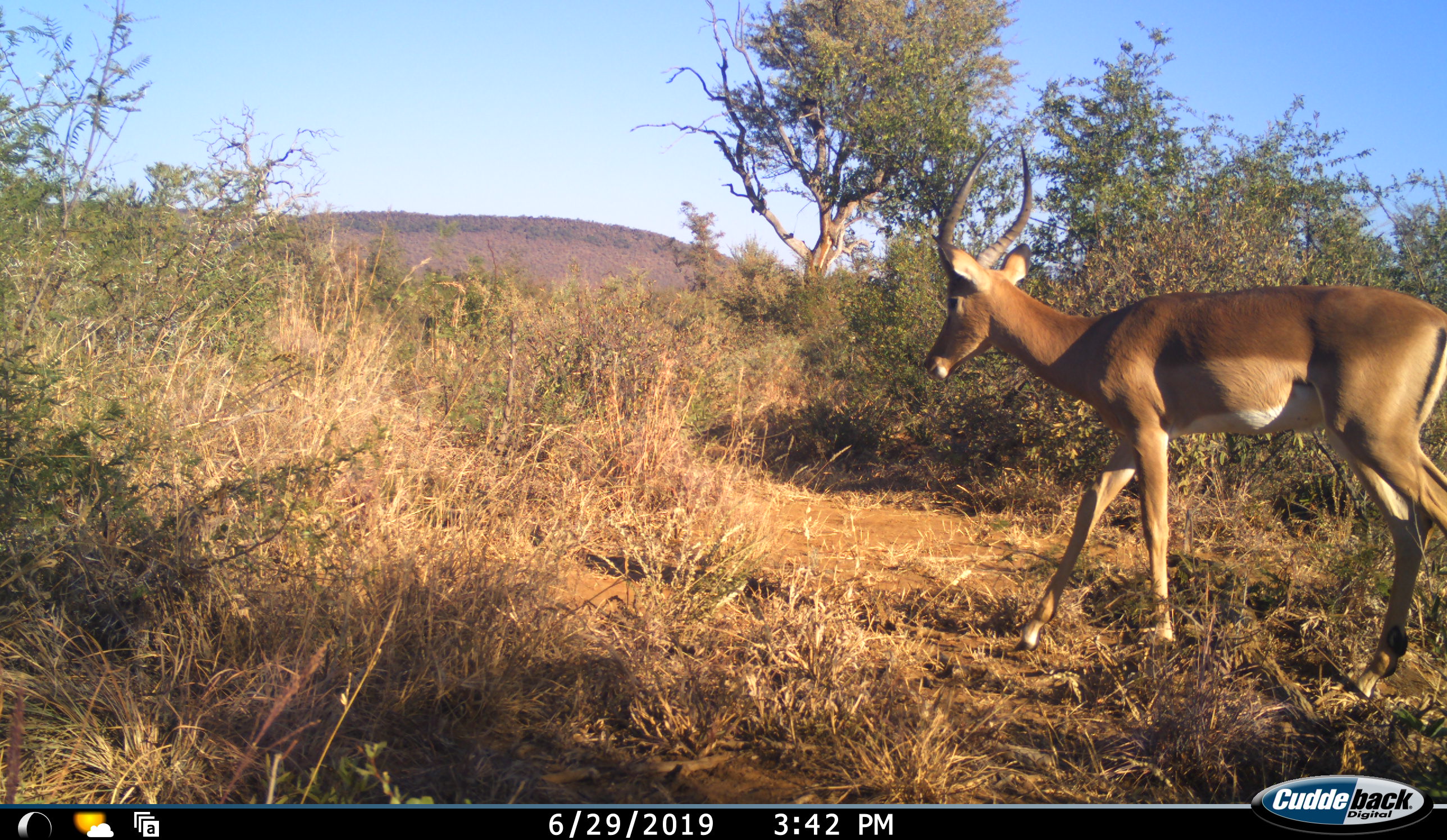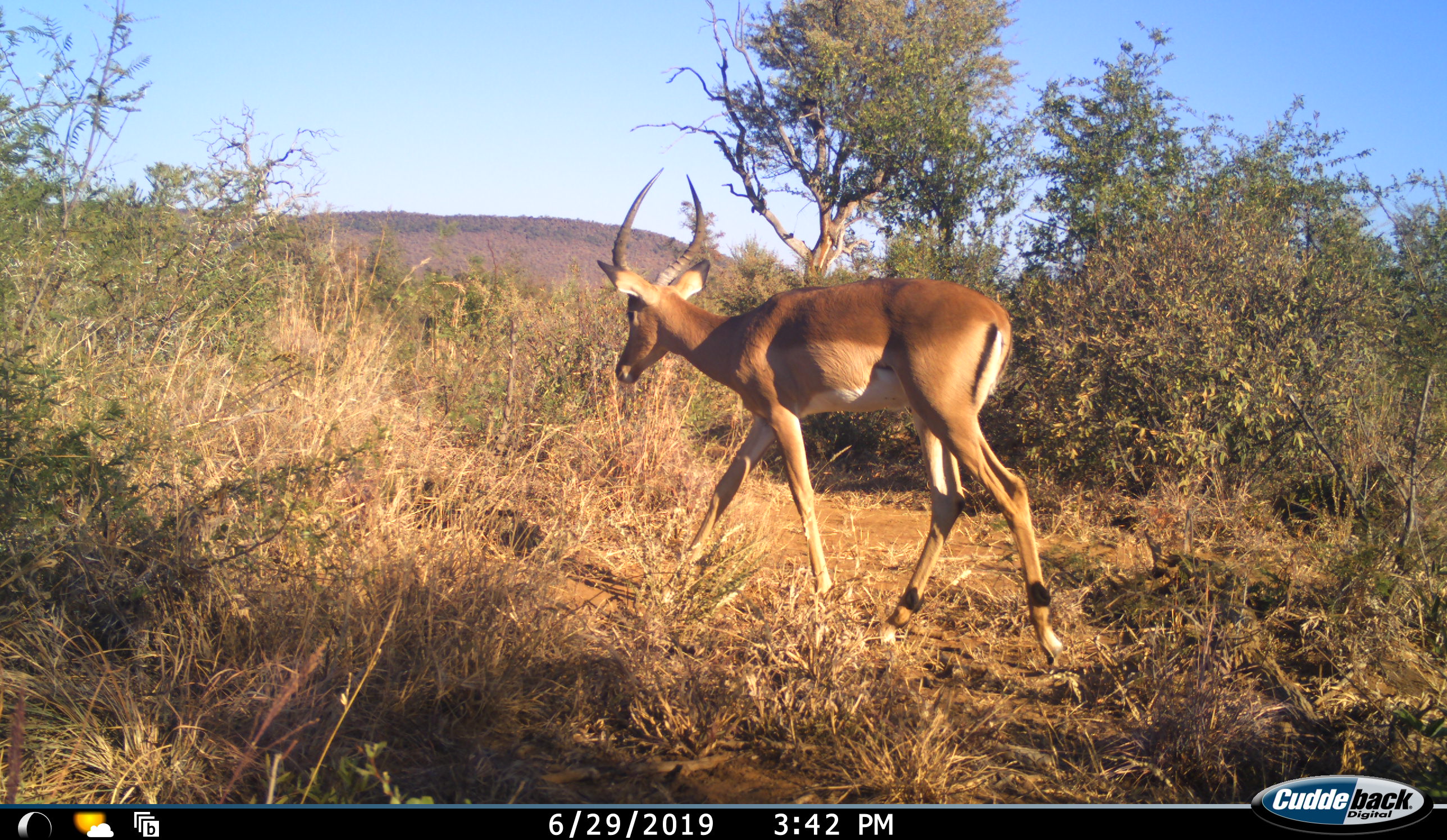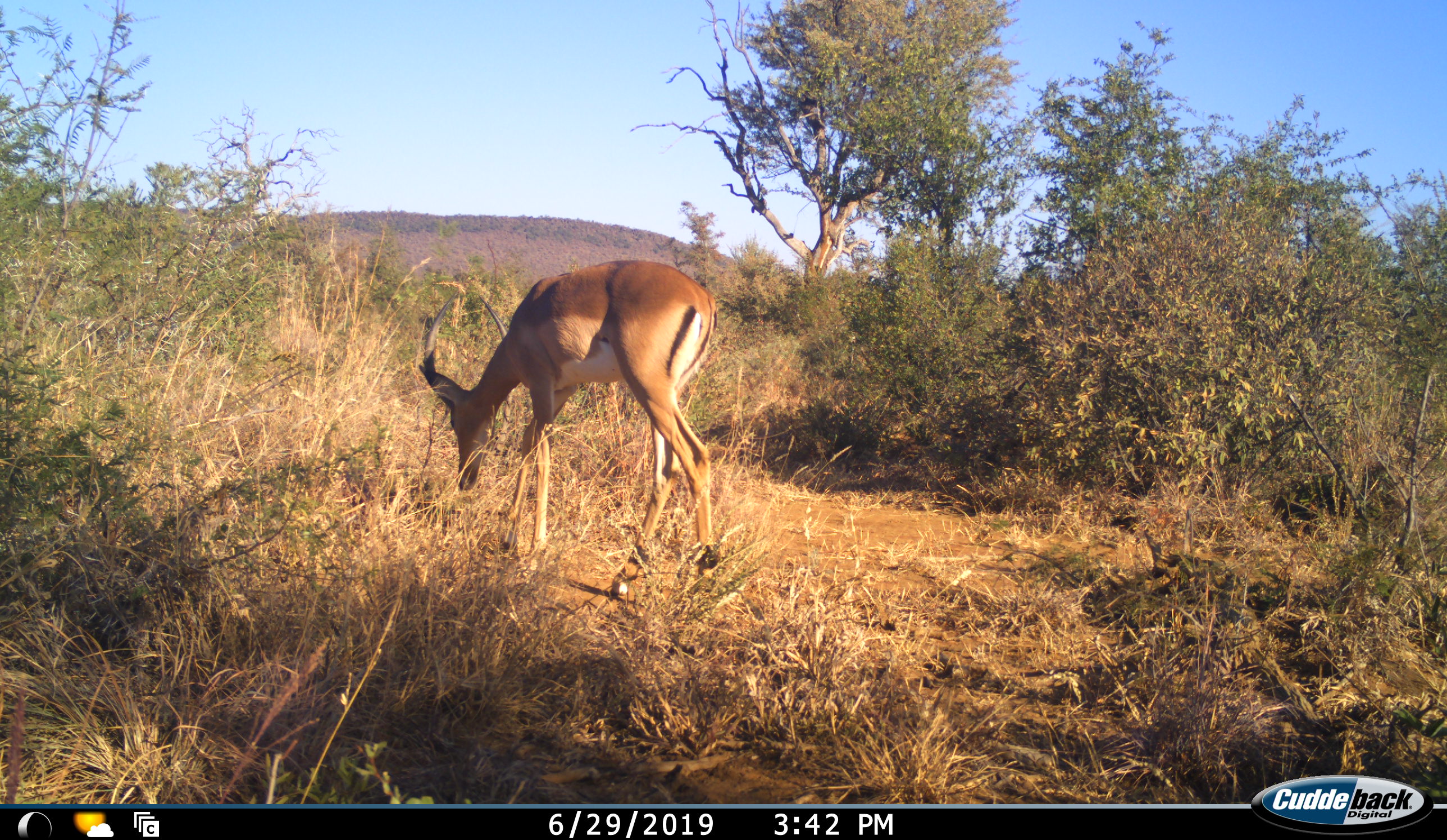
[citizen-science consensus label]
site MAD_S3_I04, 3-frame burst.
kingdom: Animalia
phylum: Chordata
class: Mammalia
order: Artiodactyla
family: Bovidae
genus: Aepyceros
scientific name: Aepyceros melampus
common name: impala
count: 1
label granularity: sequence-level